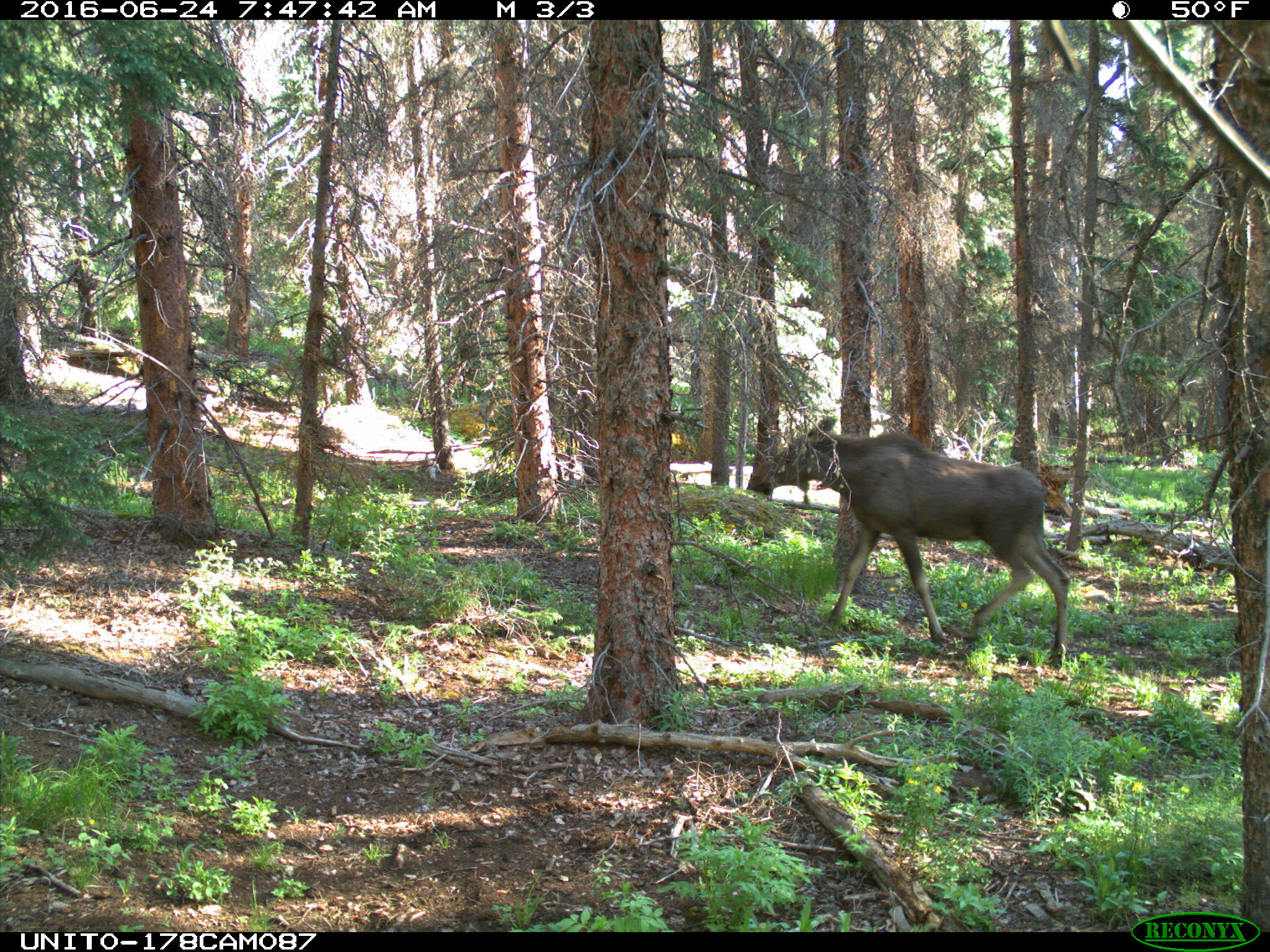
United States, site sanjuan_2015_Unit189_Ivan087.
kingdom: Animalia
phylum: Chordata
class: Mammalia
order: Artiodactyla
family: Cervidae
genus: Alces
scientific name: Alces alces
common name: moose